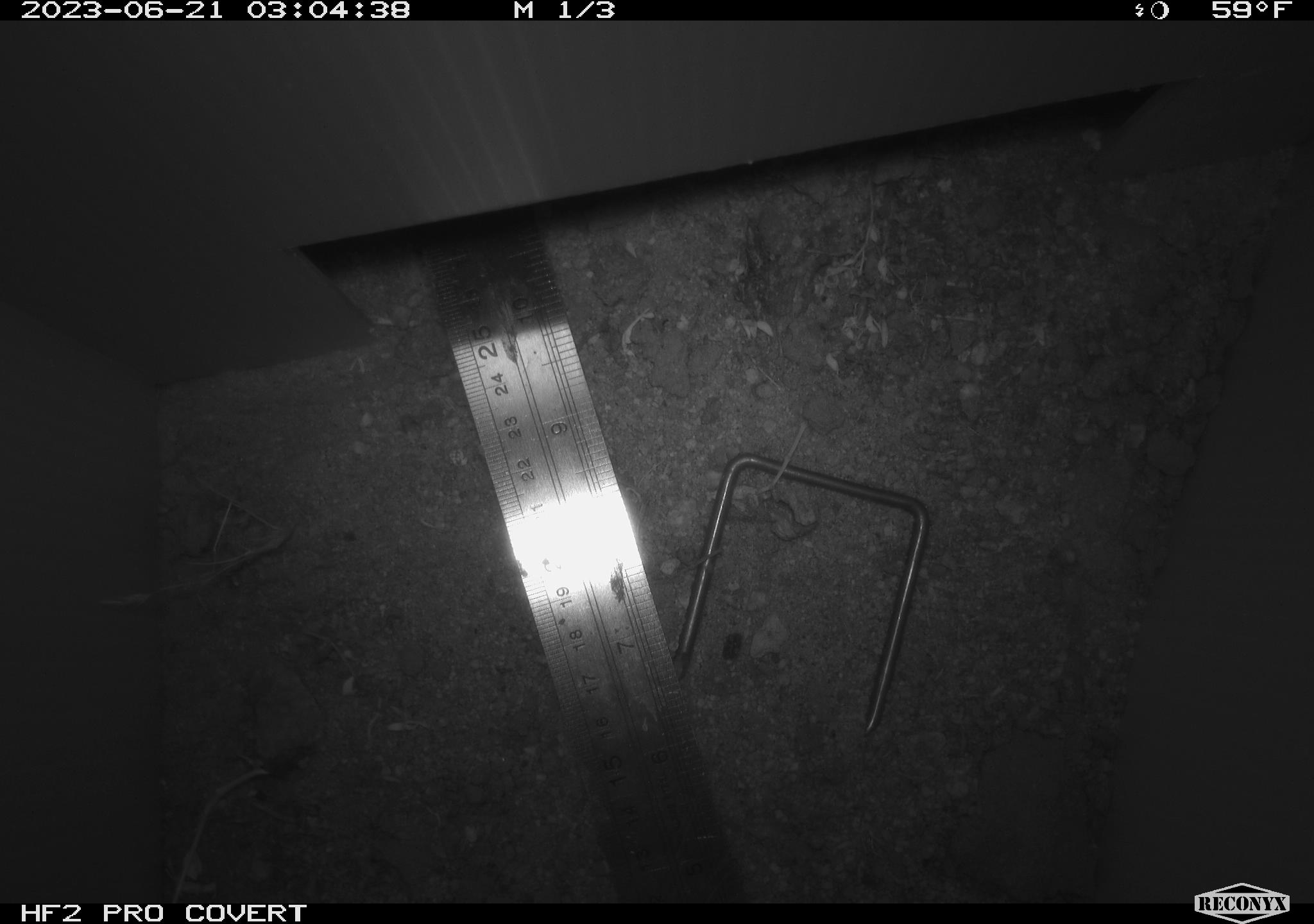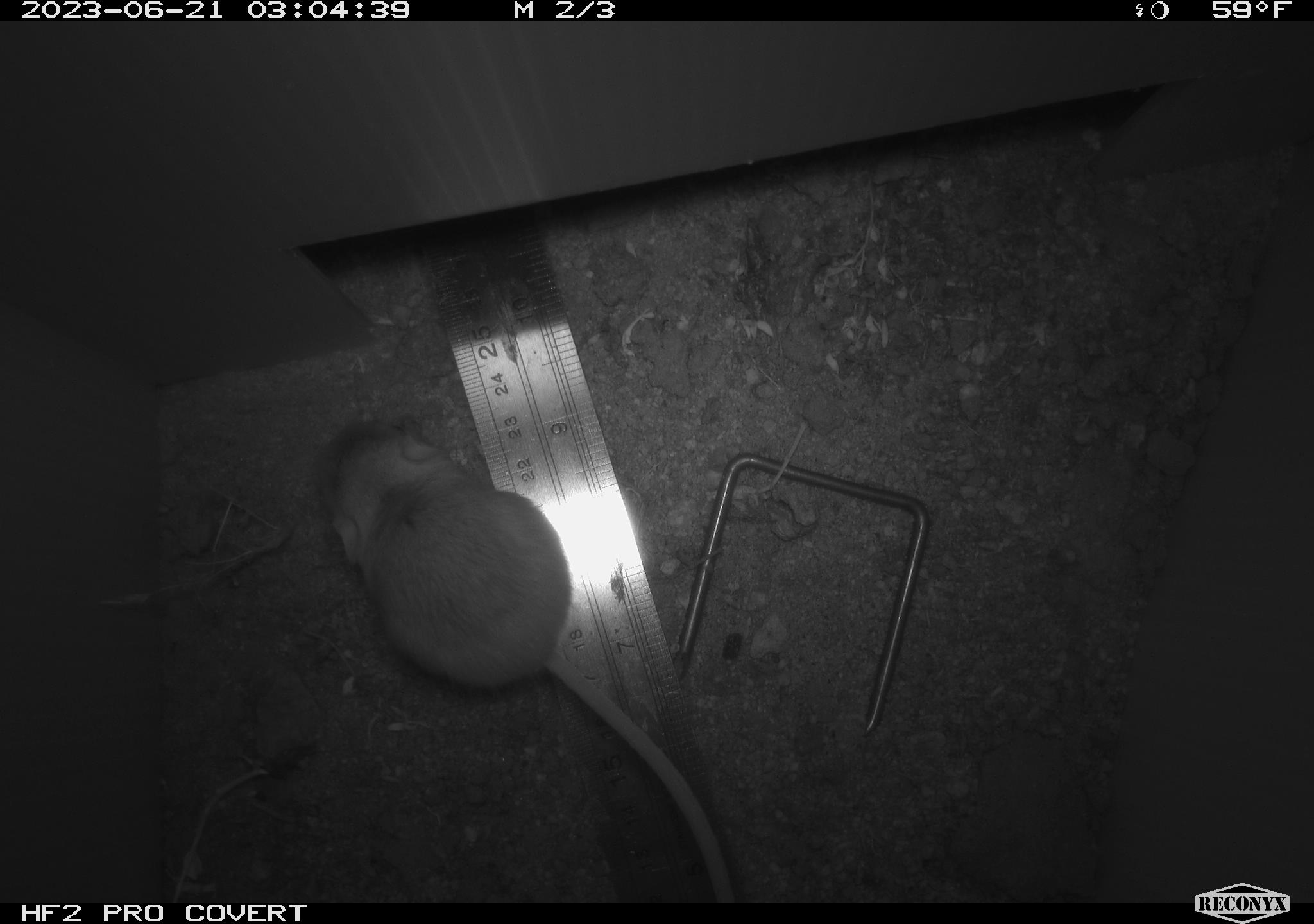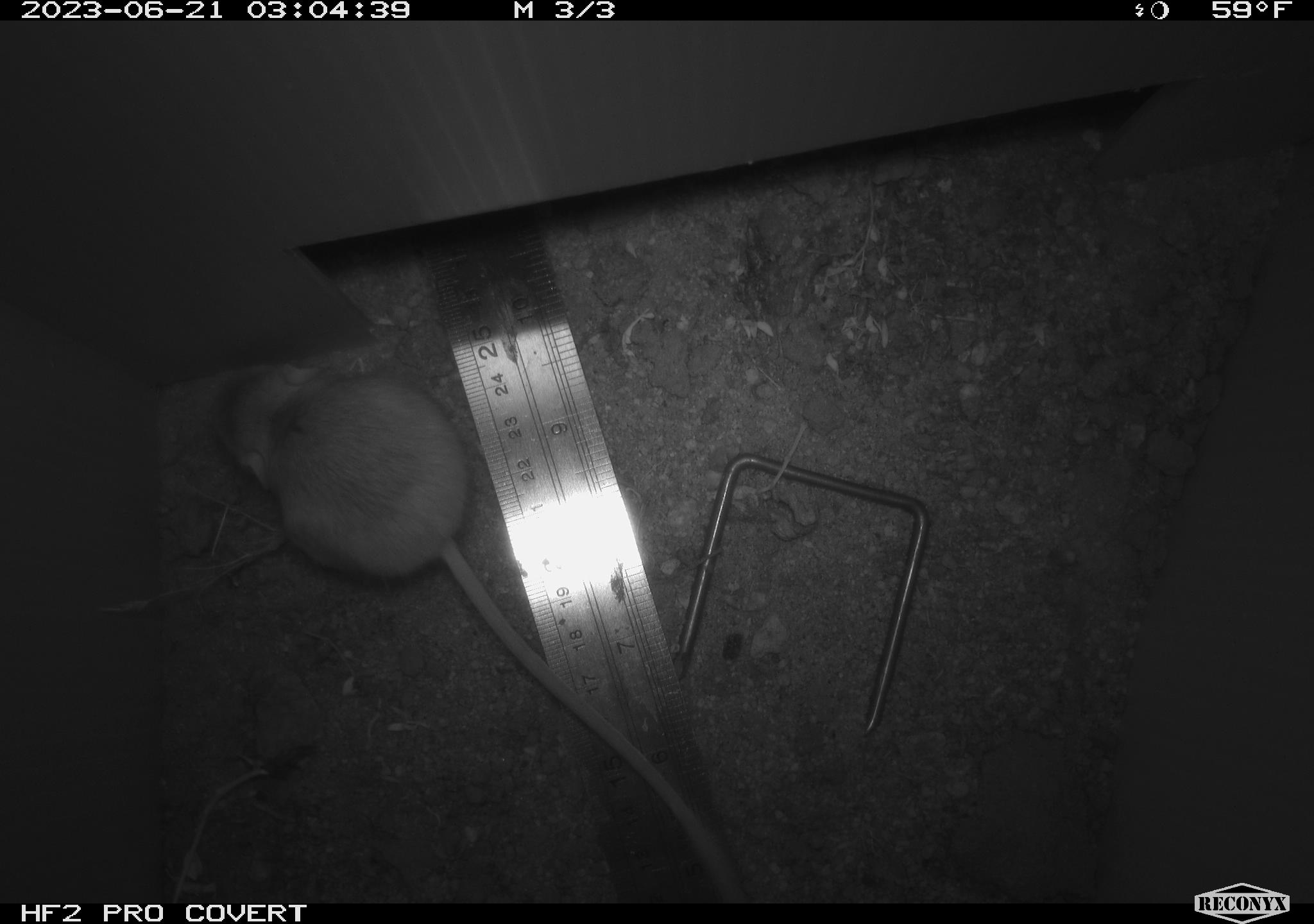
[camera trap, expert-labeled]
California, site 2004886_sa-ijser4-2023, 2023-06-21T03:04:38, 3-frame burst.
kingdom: Animalia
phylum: Chordata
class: Mammalia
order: Rodentia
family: Heteromyidae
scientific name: Heteromyidae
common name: kangaroo rats and pocket mice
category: heteromyidae family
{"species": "heteromyidae family (kangaroo rats and pocket mice) (Heteromyidae)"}